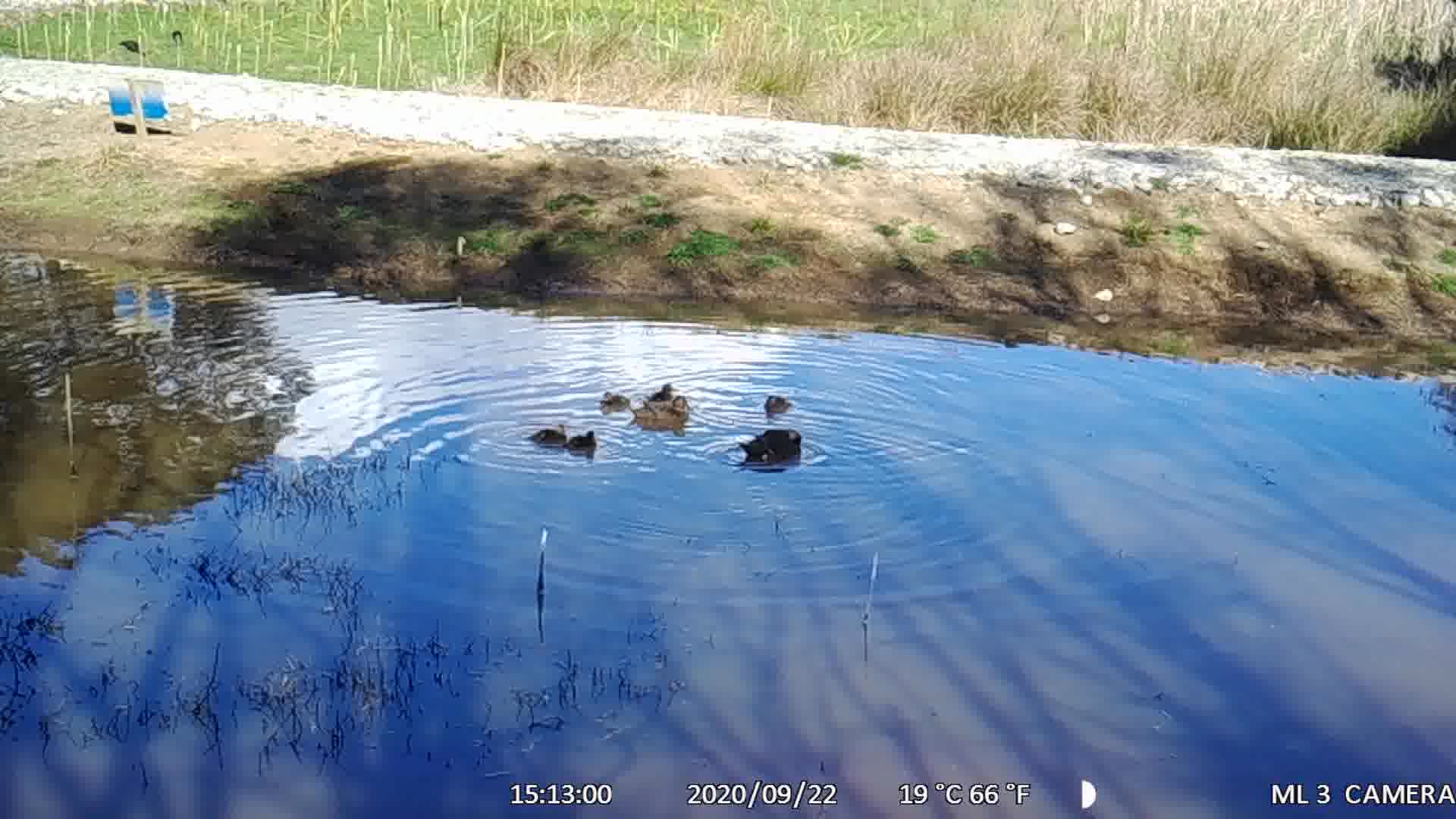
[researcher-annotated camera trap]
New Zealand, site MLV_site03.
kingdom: Animalia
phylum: Chordata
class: Aves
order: Anseriformes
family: Anatidae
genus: Anas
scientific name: Anas chlorotis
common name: brown teal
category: pateke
Pateke (brown teal) (Anas chlorotis).